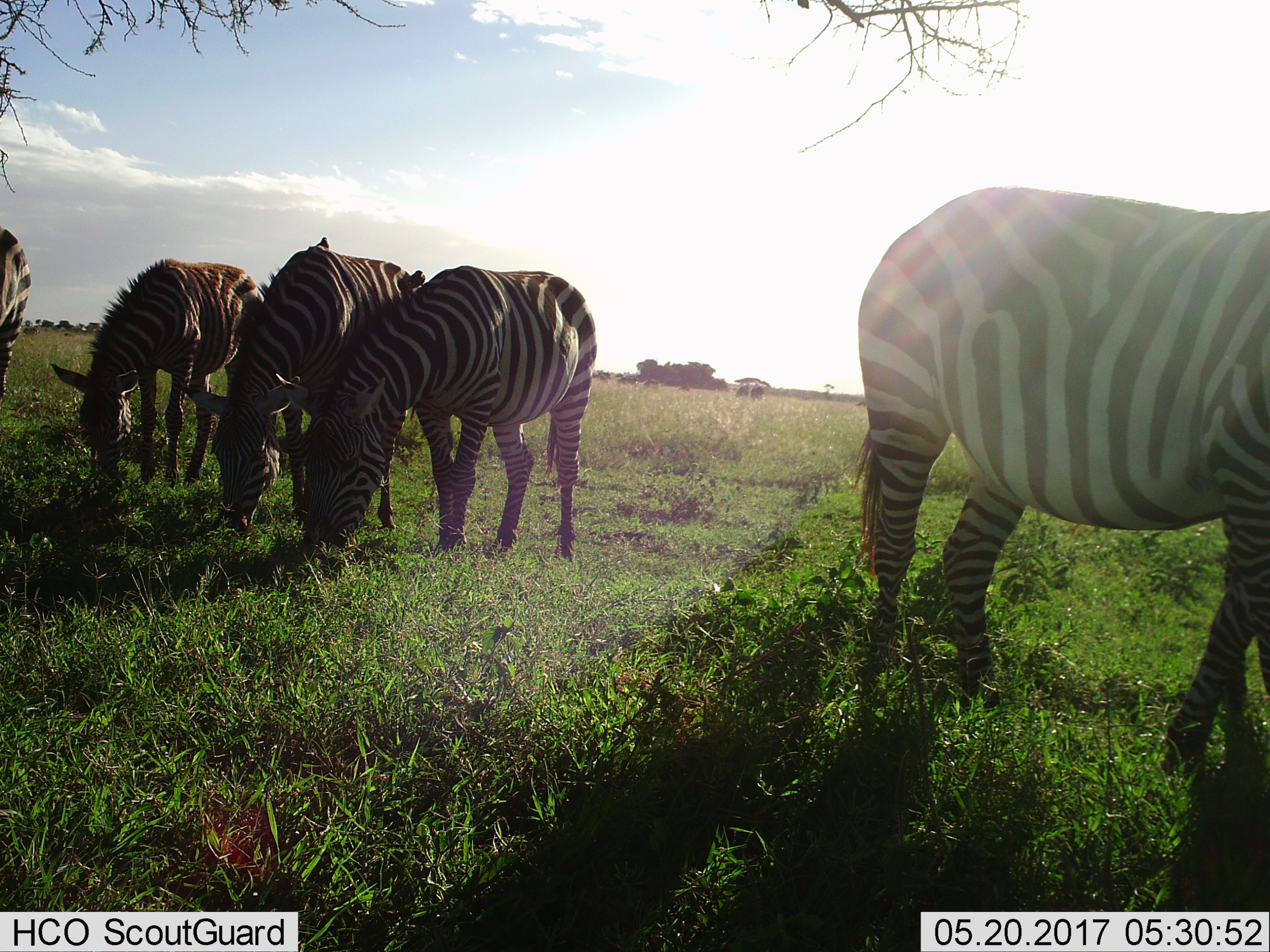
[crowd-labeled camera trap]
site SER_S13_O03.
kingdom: Animalia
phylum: Chordata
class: Mammalia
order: Perissodactyla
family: Equidae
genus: Equus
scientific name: Equus quagga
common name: plains zebra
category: zebraplains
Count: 5.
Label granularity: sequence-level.